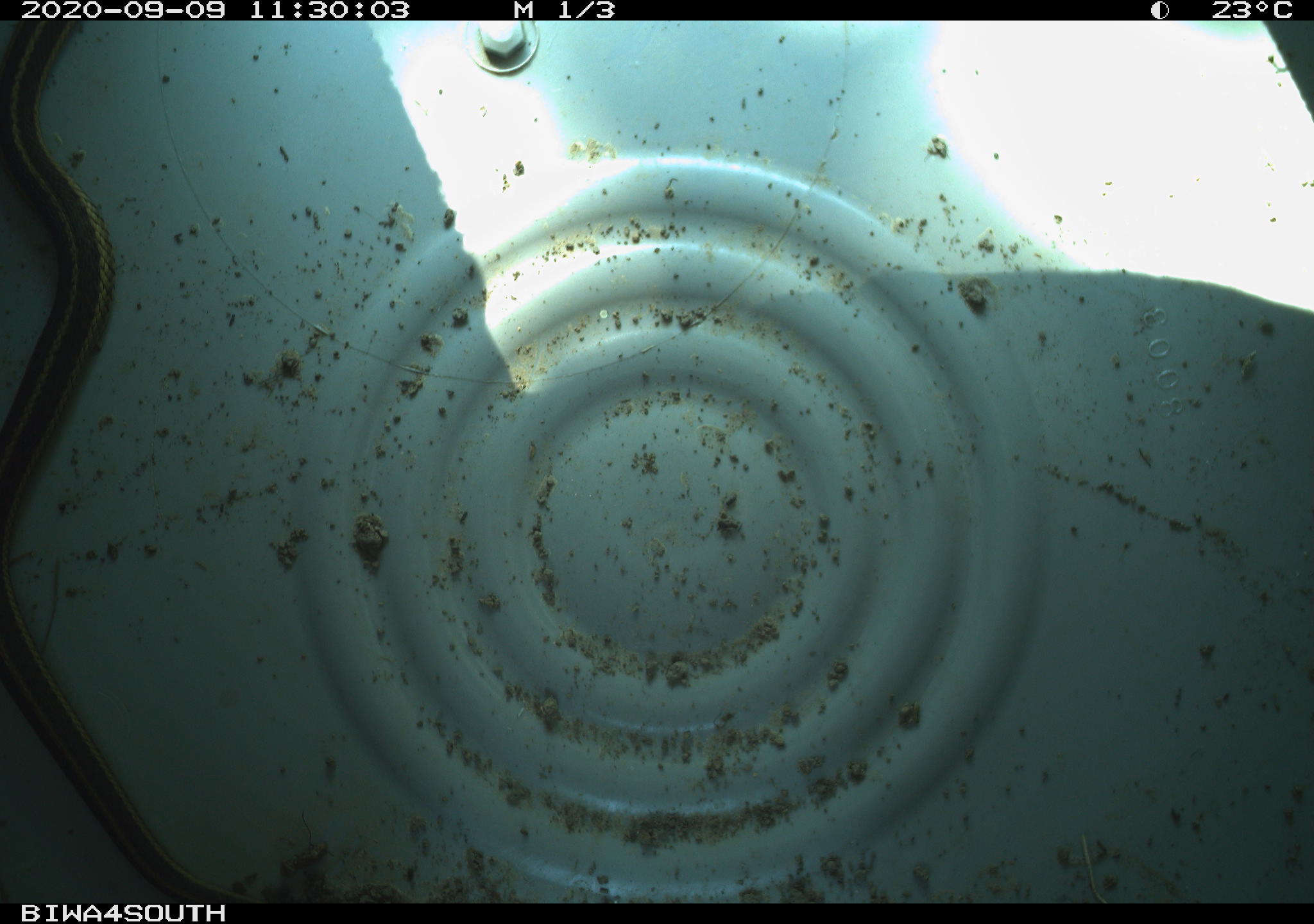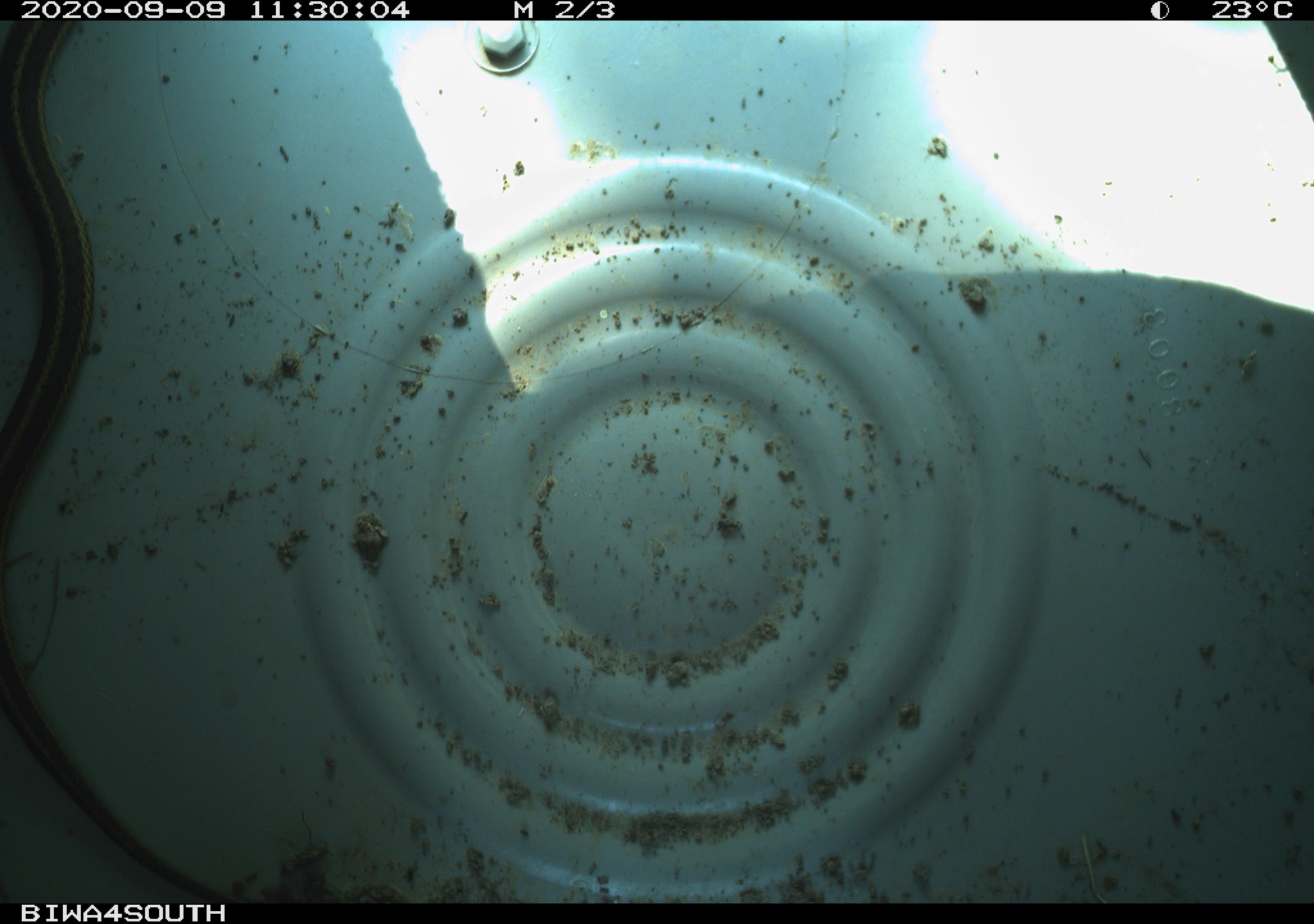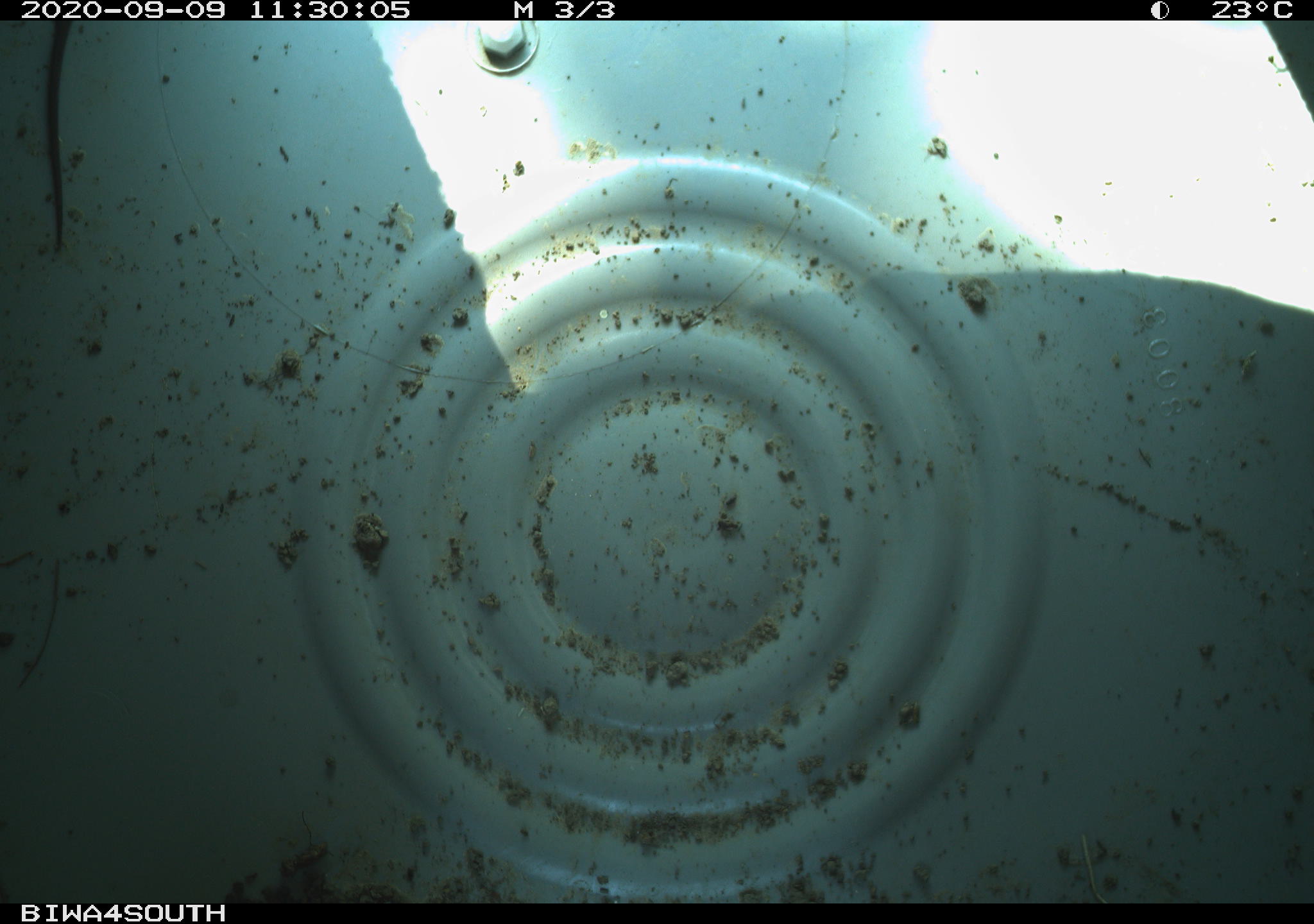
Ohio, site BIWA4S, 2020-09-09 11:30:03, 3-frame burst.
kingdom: Animalia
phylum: Chordata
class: Reptilia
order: Squamata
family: Colubridae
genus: Thamnophis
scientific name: Thamnophis sirtalis sirtalis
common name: eastern gartersnake